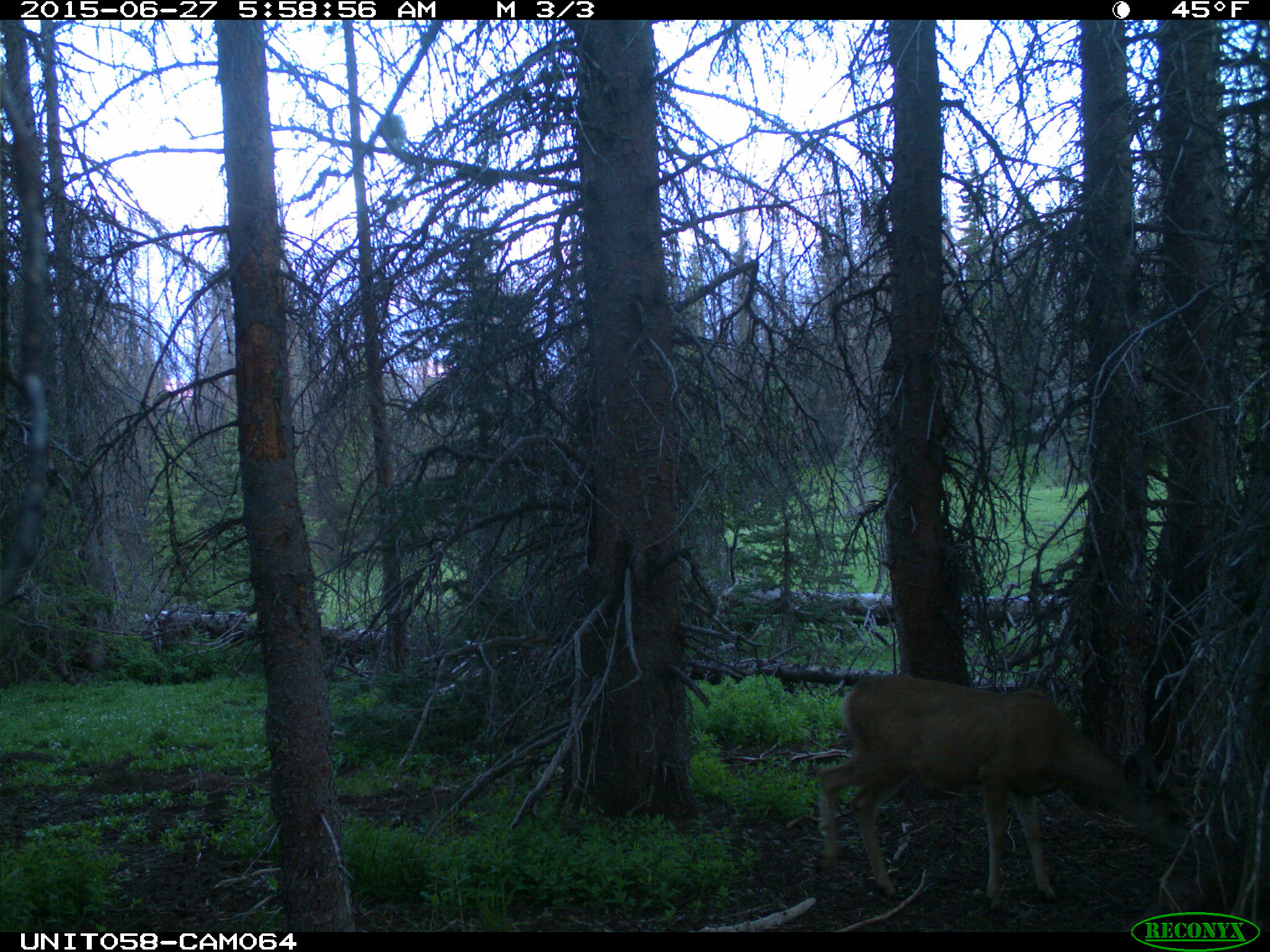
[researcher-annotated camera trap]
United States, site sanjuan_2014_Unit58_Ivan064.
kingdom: Animalia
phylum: Chordata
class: Mammalia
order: Artiodactyla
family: Cervidae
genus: Odocoileus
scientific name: Odocoileus hemionus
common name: mule deer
Odocoileus hemionus (mule deer).